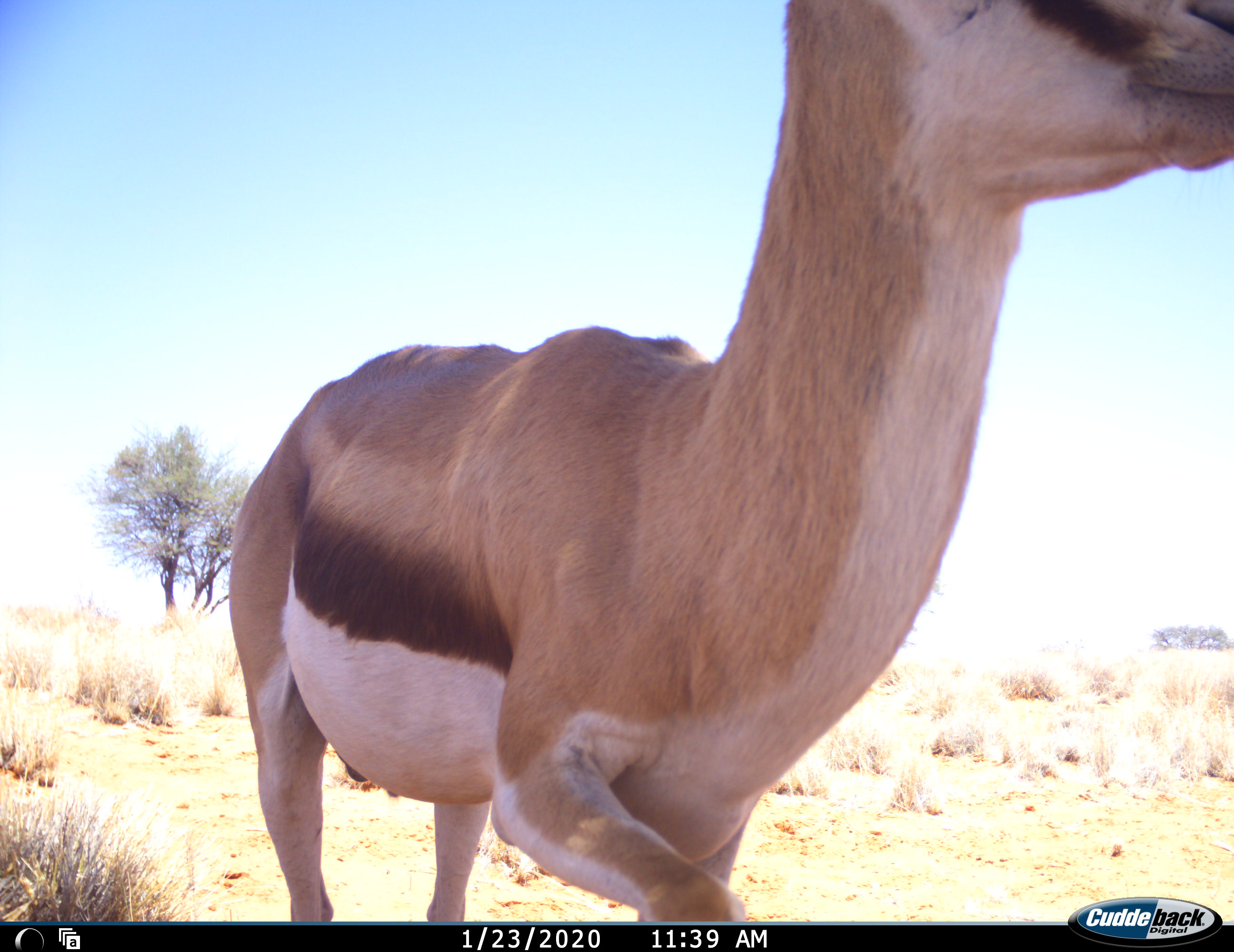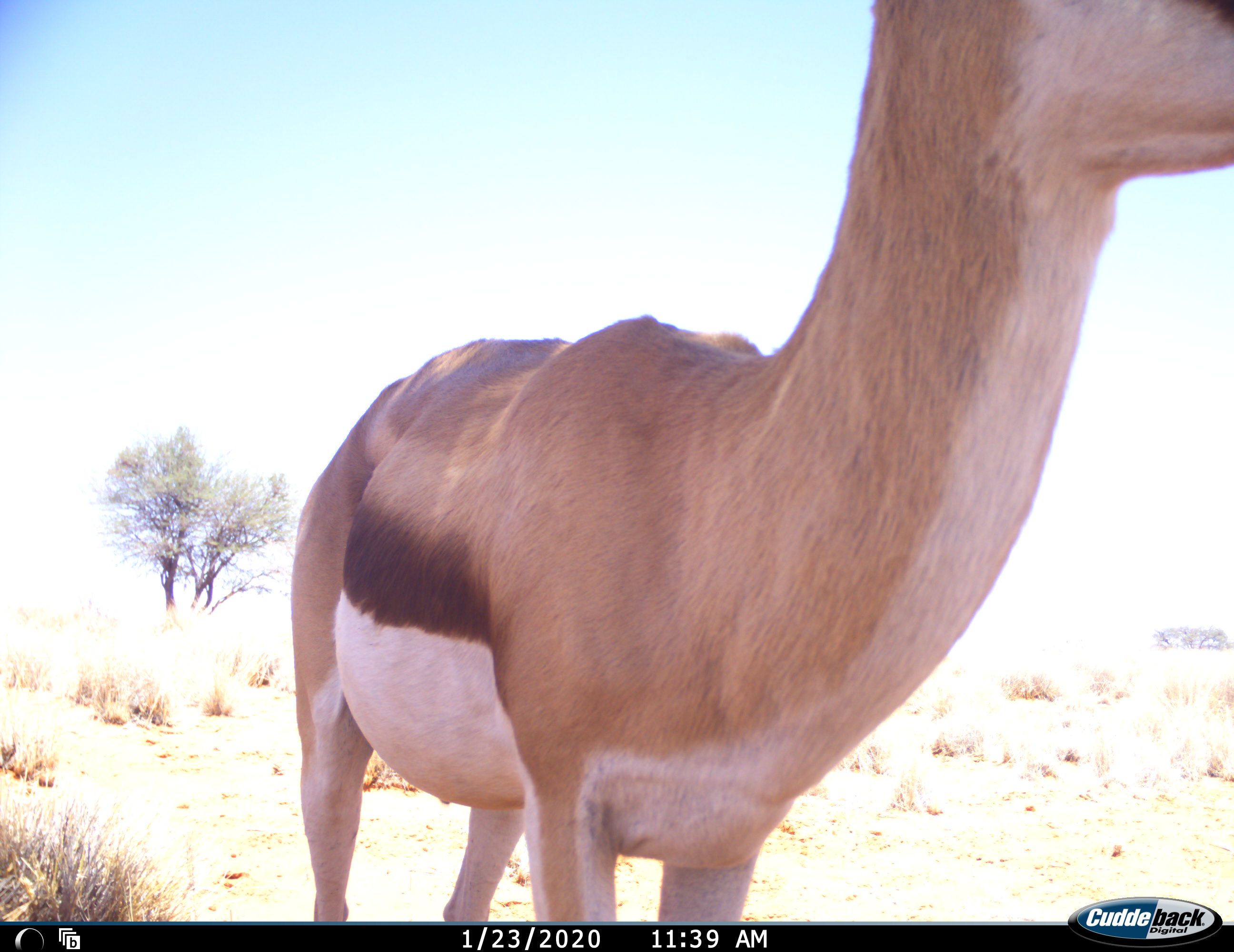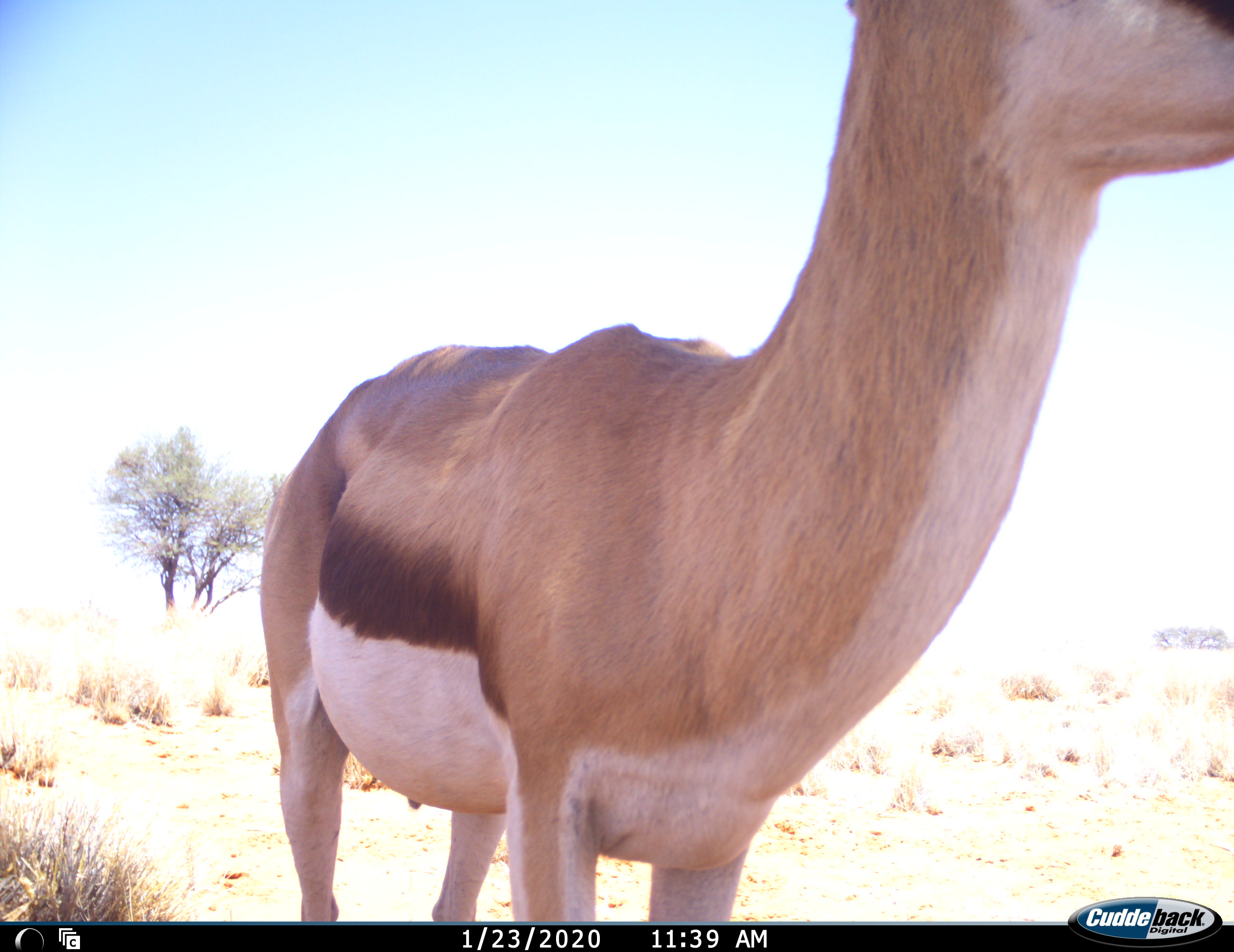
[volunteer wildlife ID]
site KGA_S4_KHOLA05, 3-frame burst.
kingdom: Animalia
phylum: Chordata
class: Mammalia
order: Artiodactyla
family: Bovidae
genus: Antidorcas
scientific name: Antidorcas marsupialis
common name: springbok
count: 1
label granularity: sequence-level